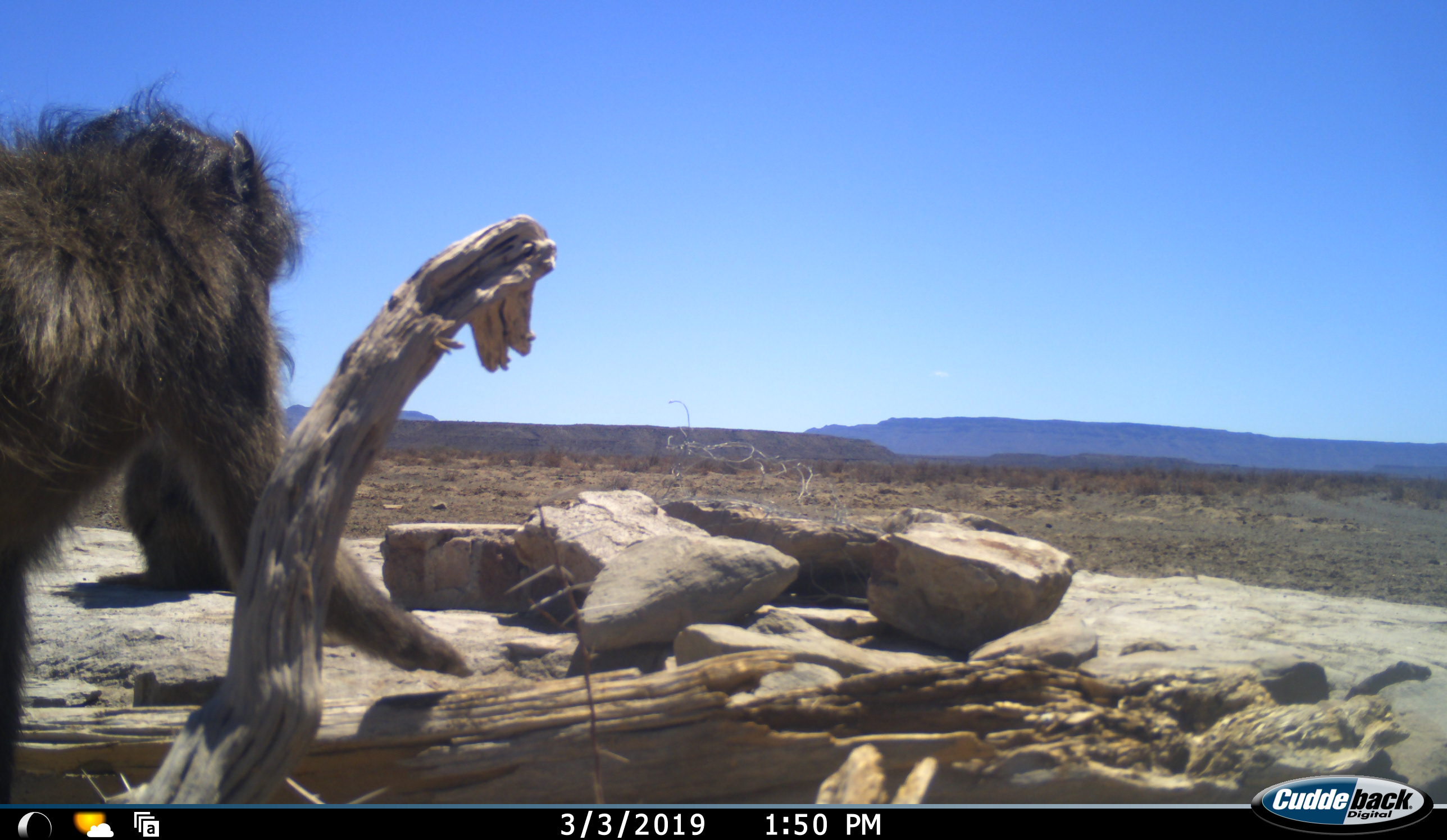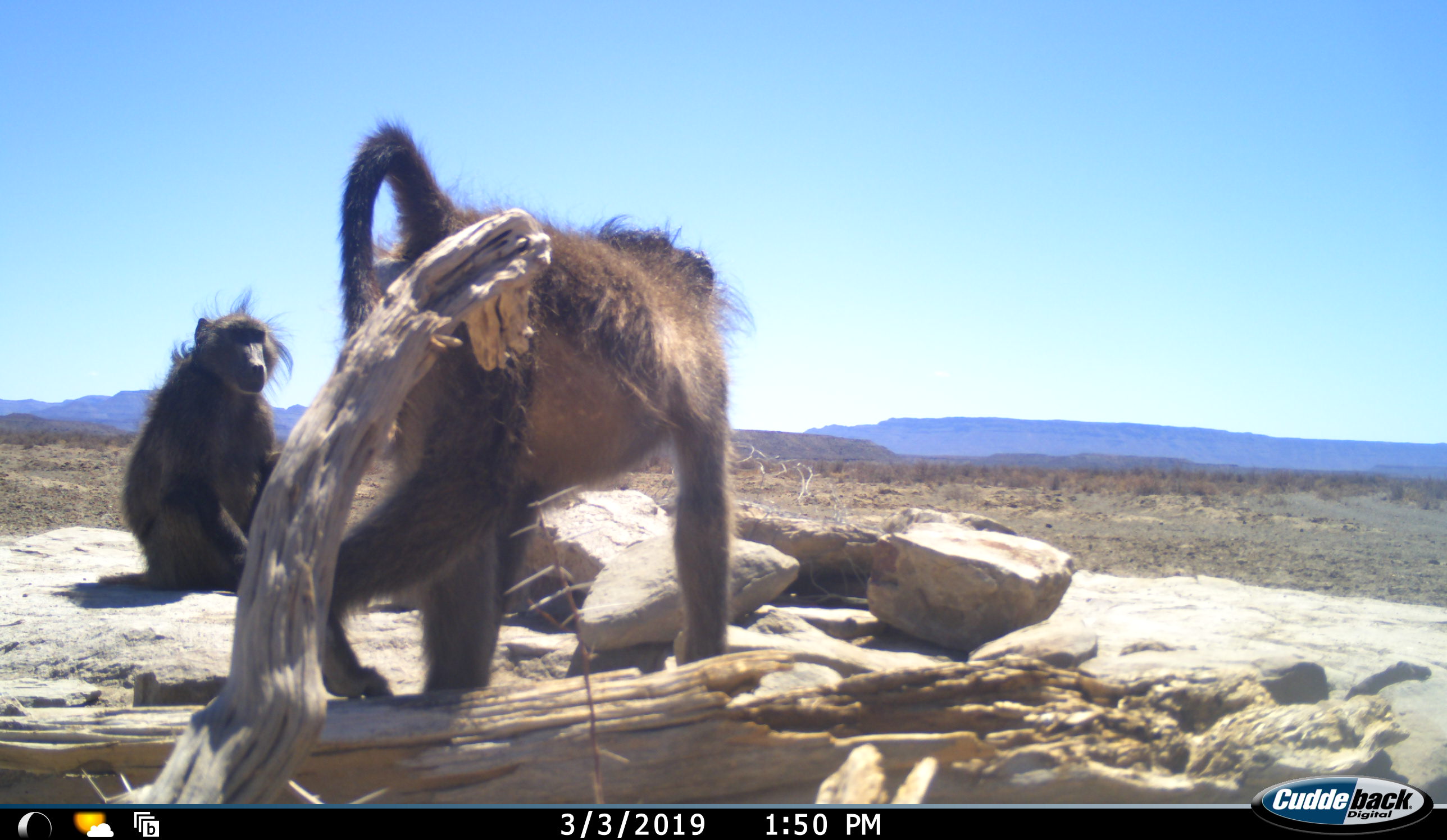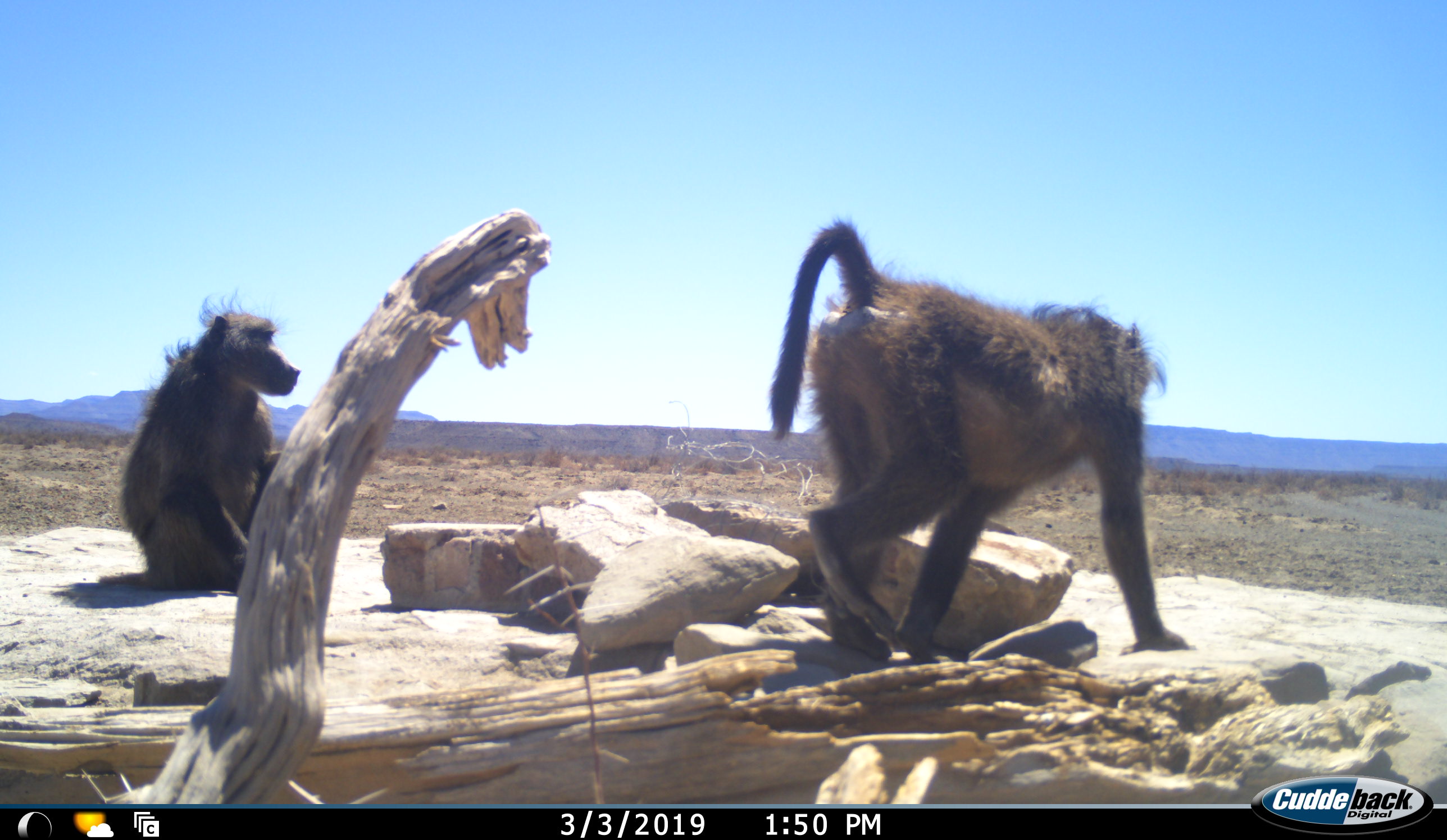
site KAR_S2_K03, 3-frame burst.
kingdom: Animalia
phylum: Chordata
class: Mammalia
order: Primates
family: Cercopithecidae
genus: Papio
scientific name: Papio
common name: baboon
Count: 2.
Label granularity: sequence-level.